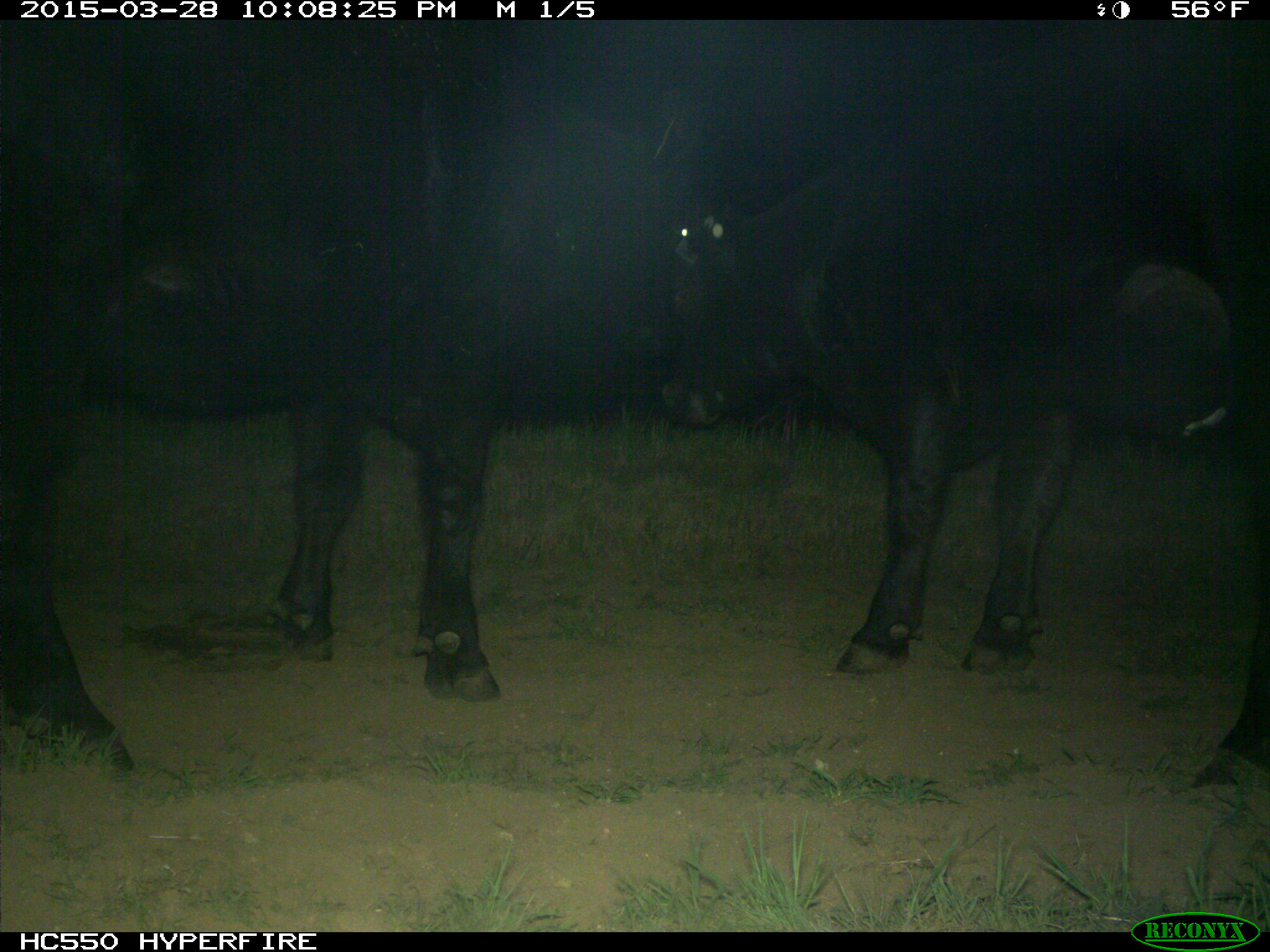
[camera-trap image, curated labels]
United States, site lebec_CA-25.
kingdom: Animalia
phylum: Chordata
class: Mammalia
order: Artiodactyla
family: Bovidae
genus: Bos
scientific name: Bos taurus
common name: domestic cow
Bos taurus (domestic cow).